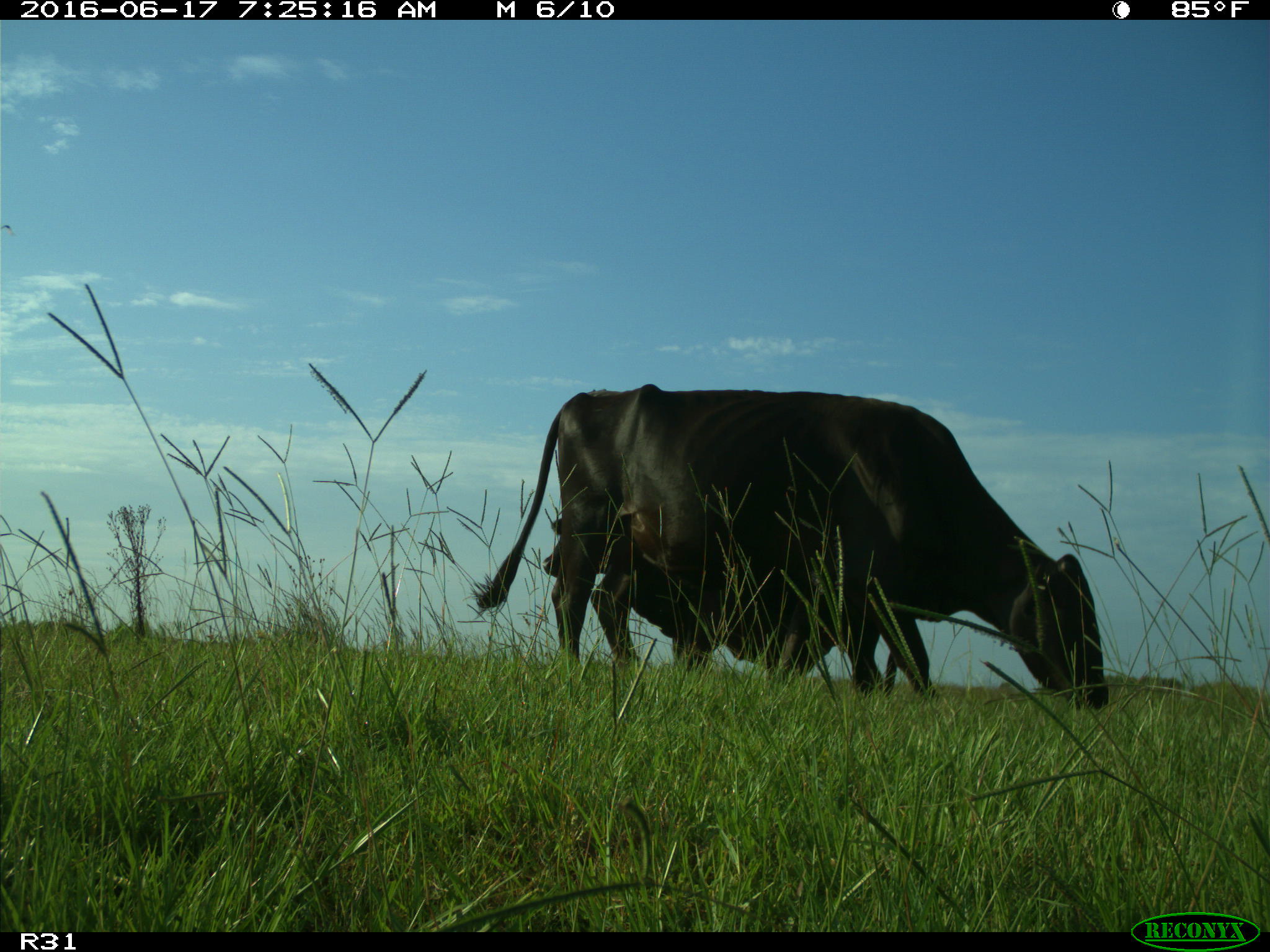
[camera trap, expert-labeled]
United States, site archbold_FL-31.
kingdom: Animalia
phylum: Chordata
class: Mammalia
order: Artiodactyla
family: Bovidae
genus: Bos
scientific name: Bos taurus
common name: domestic cow